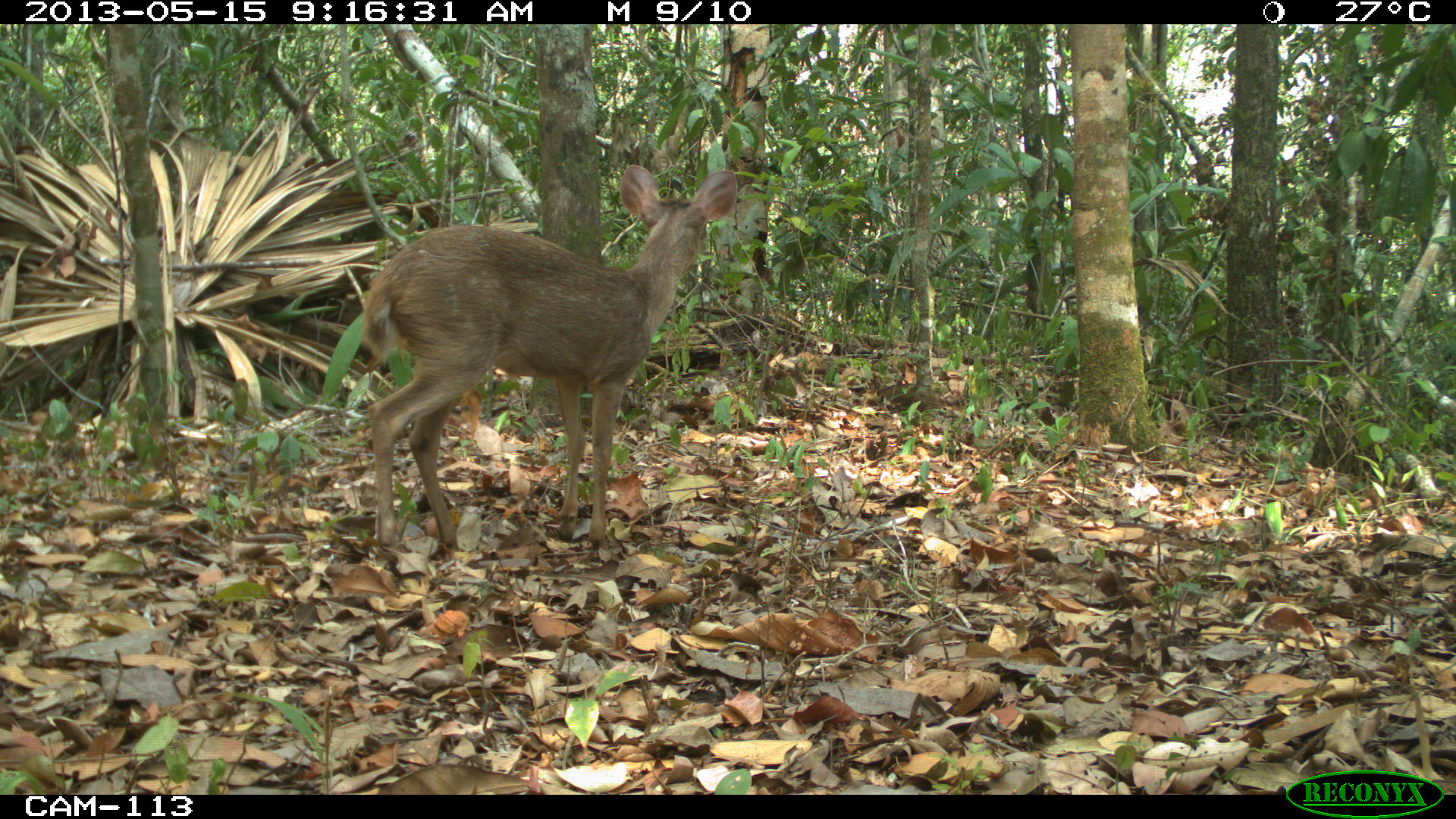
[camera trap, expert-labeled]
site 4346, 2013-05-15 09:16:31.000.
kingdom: Animalia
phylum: Chordata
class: Mammalia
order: Artiodactyla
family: Cervidae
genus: Odocoileus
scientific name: Odocoileus pandora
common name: yucatán brown brocket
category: mazama pandora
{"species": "mazama pandora (yucatán brown brocket) (Odocoileus pandora)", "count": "1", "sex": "female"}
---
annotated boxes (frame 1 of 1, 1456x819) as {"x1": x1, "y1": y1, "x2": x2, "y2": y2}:
mazama pandora: {"x1": 360, "y1": 164, "x2": 738, "y2": 551}